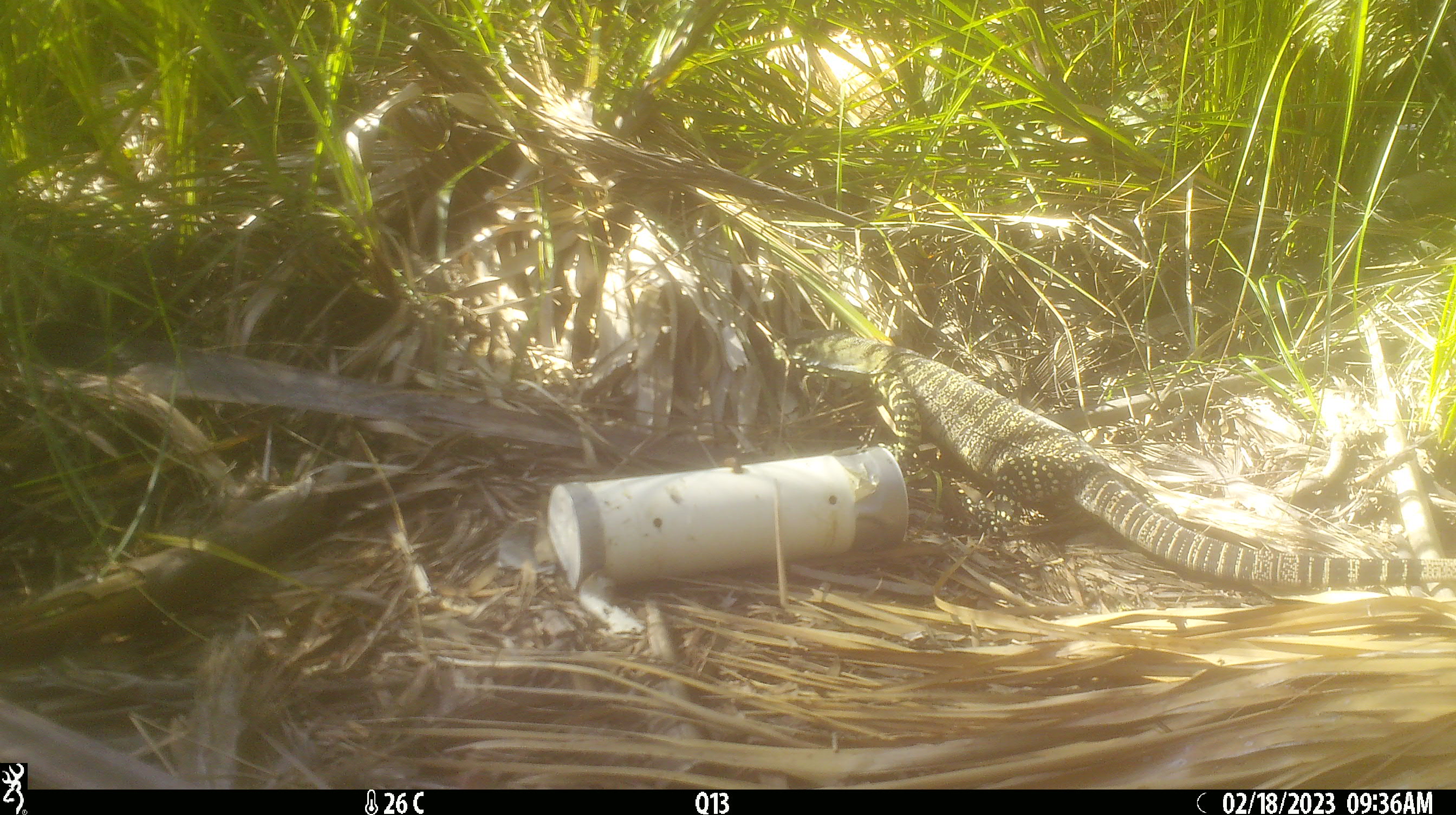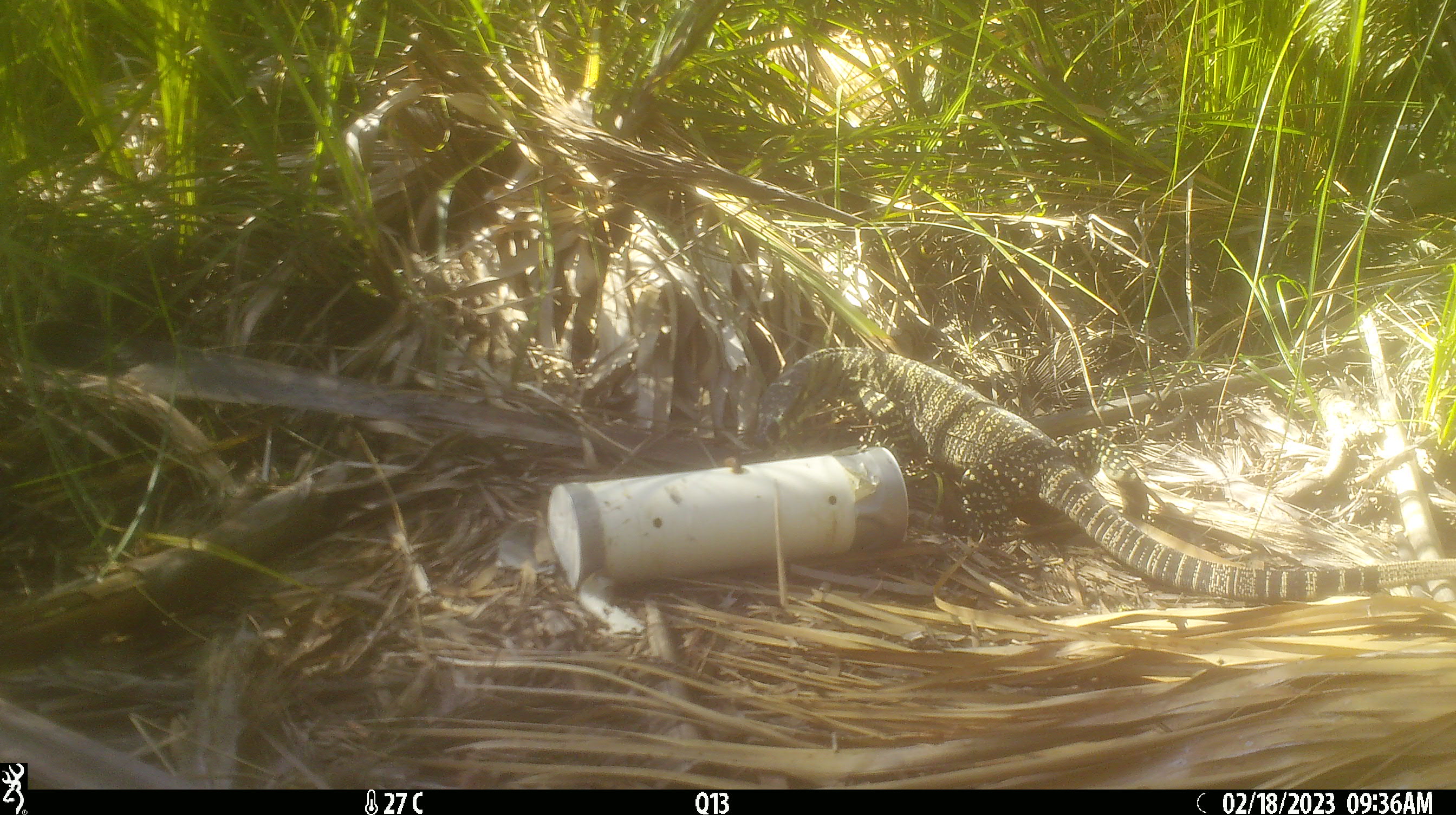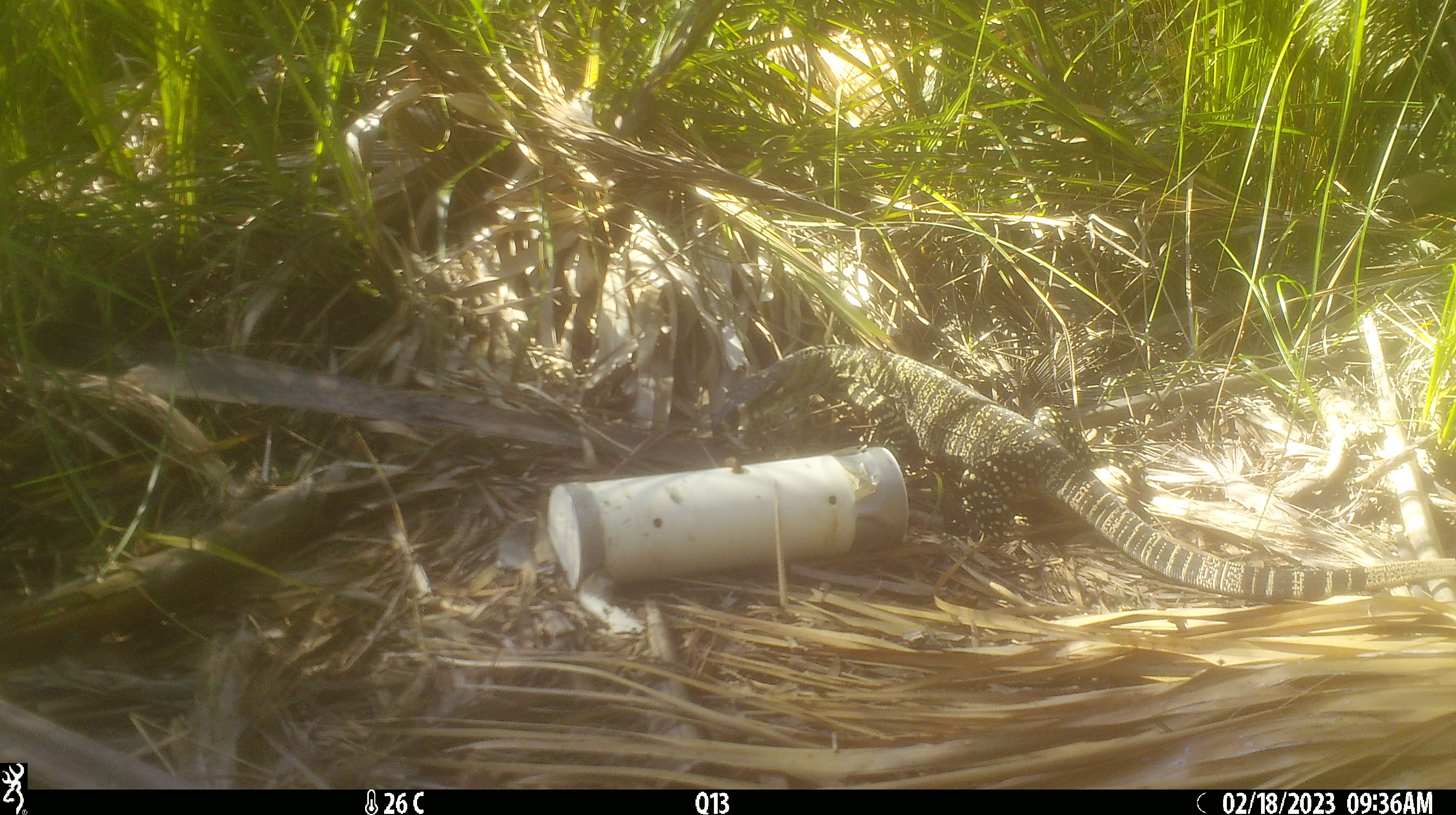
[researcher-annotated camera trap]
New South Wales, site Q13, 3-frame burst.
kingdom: Animalia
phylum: Chordata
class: Reptilia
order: Squamata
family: Varanidae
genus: Varanus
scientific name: Varanus varius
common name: lace monitor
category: goanna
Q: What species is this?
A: Goanna (lace monitor) (Varanus varius).